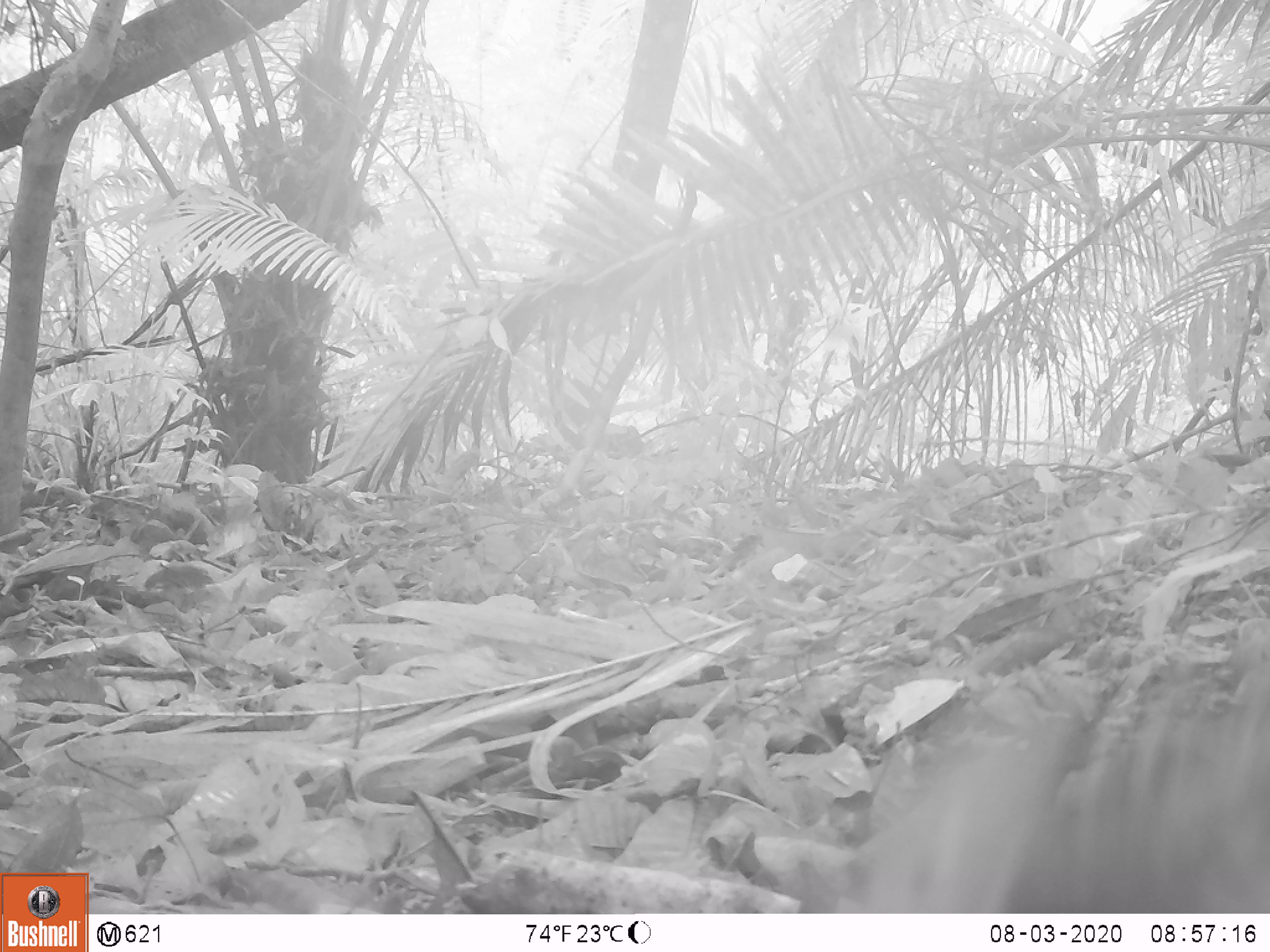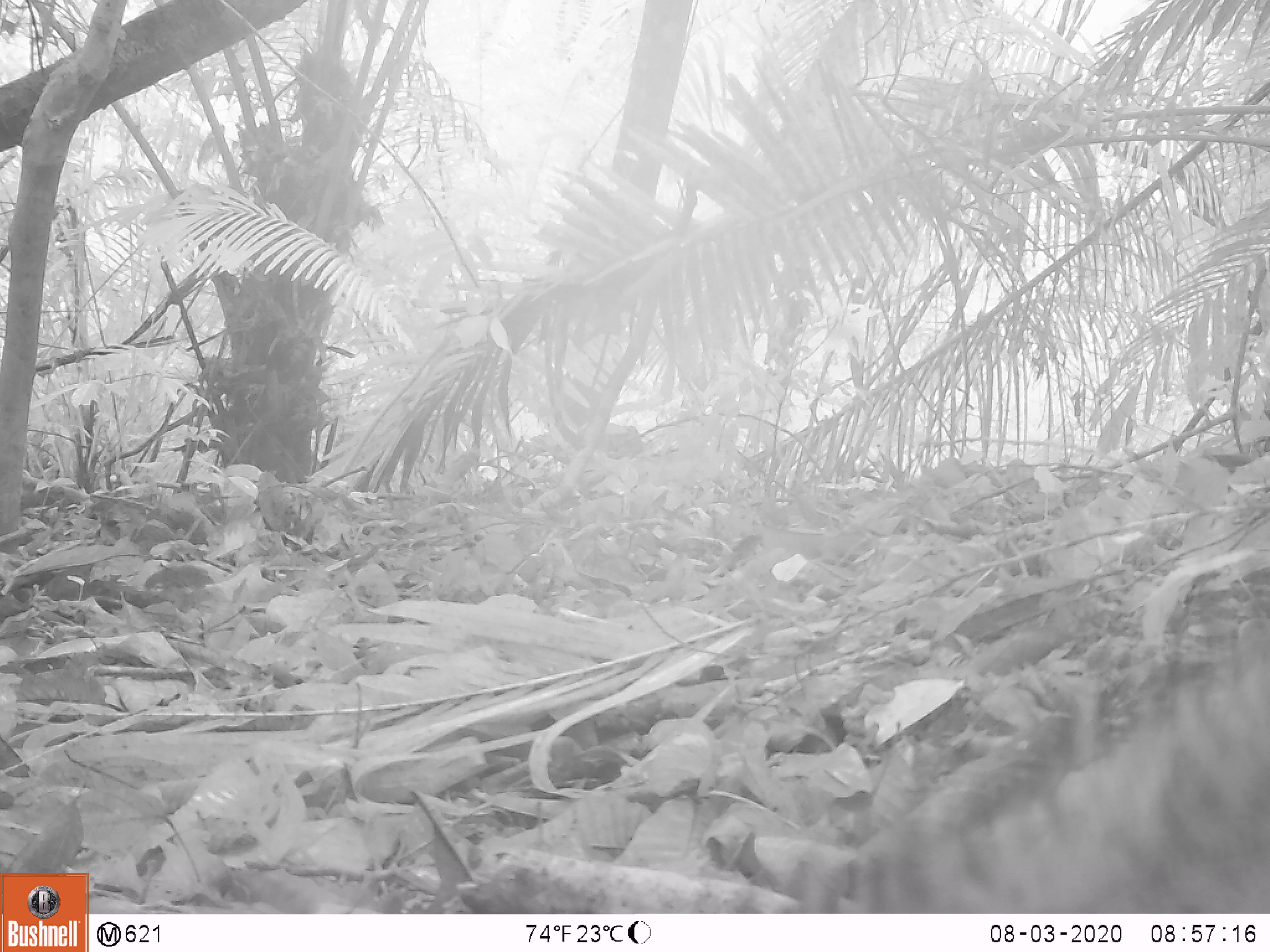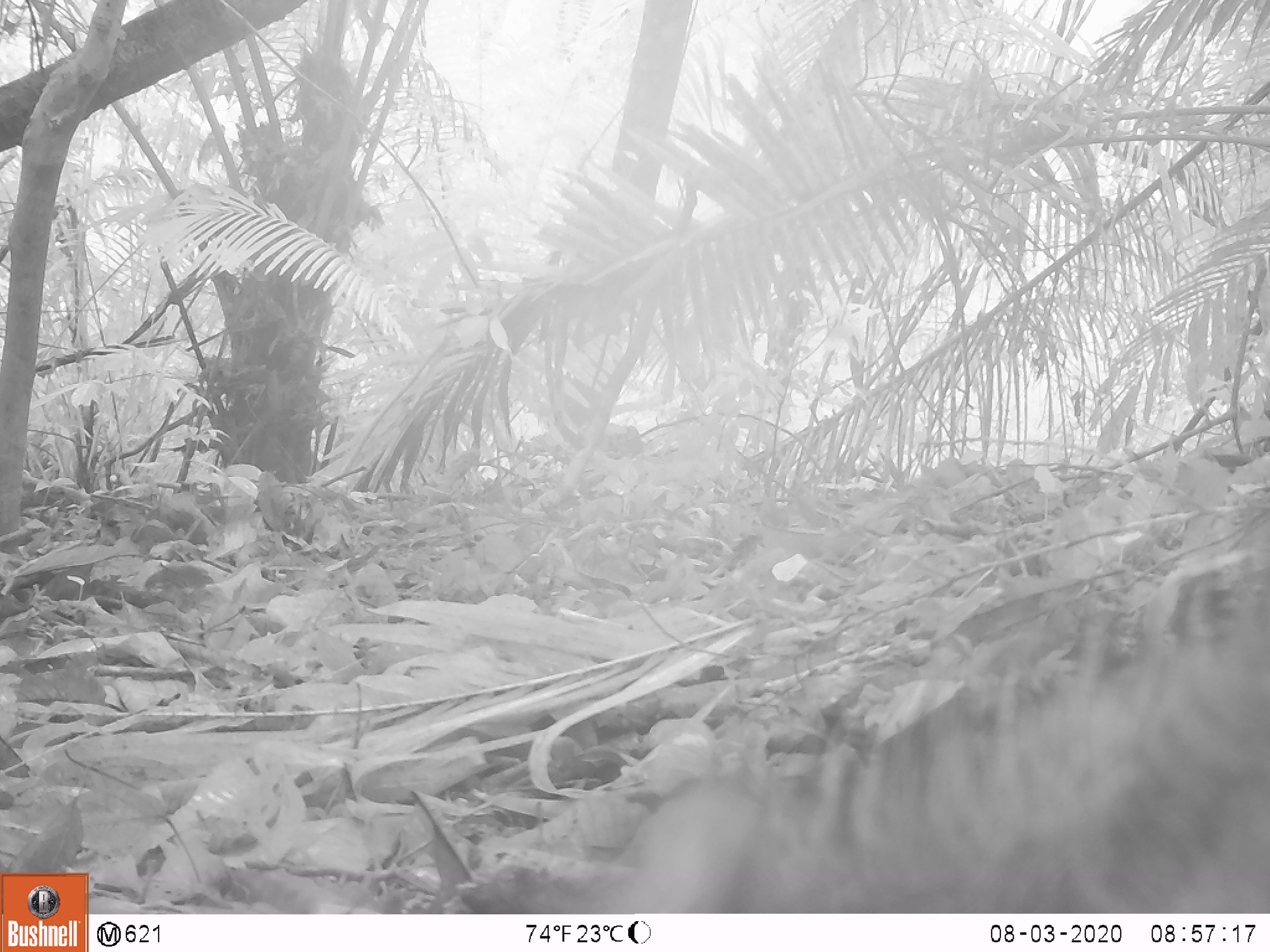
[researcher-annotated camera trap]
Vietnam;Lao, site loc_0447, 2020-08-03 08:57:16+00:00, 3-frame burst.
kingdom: Animalia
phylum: Chordata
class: Mammalia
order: Artiodactyla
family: Suidae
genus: Sus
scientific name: Sus scrofa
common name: eurasian wild pig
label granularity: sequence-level